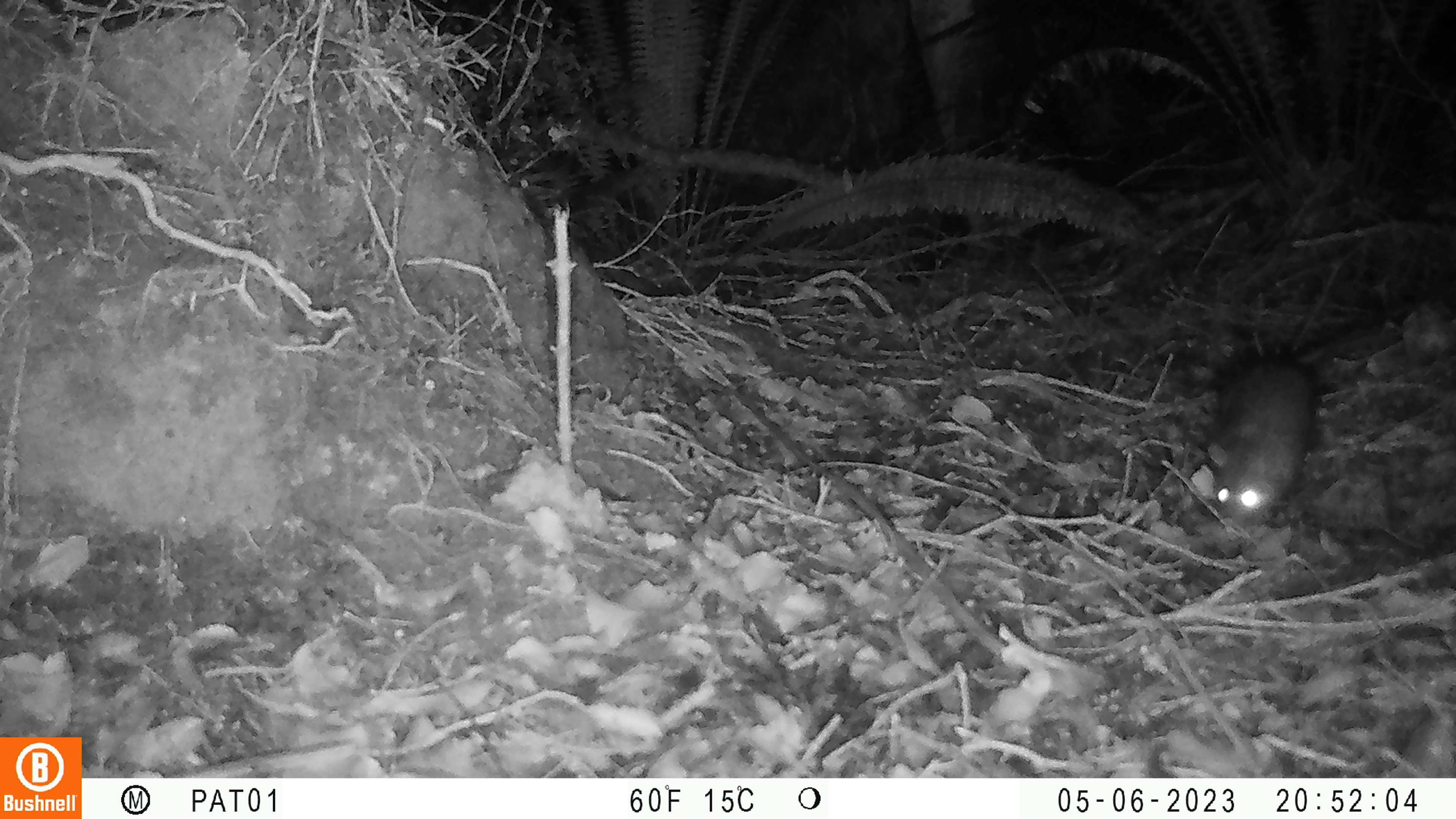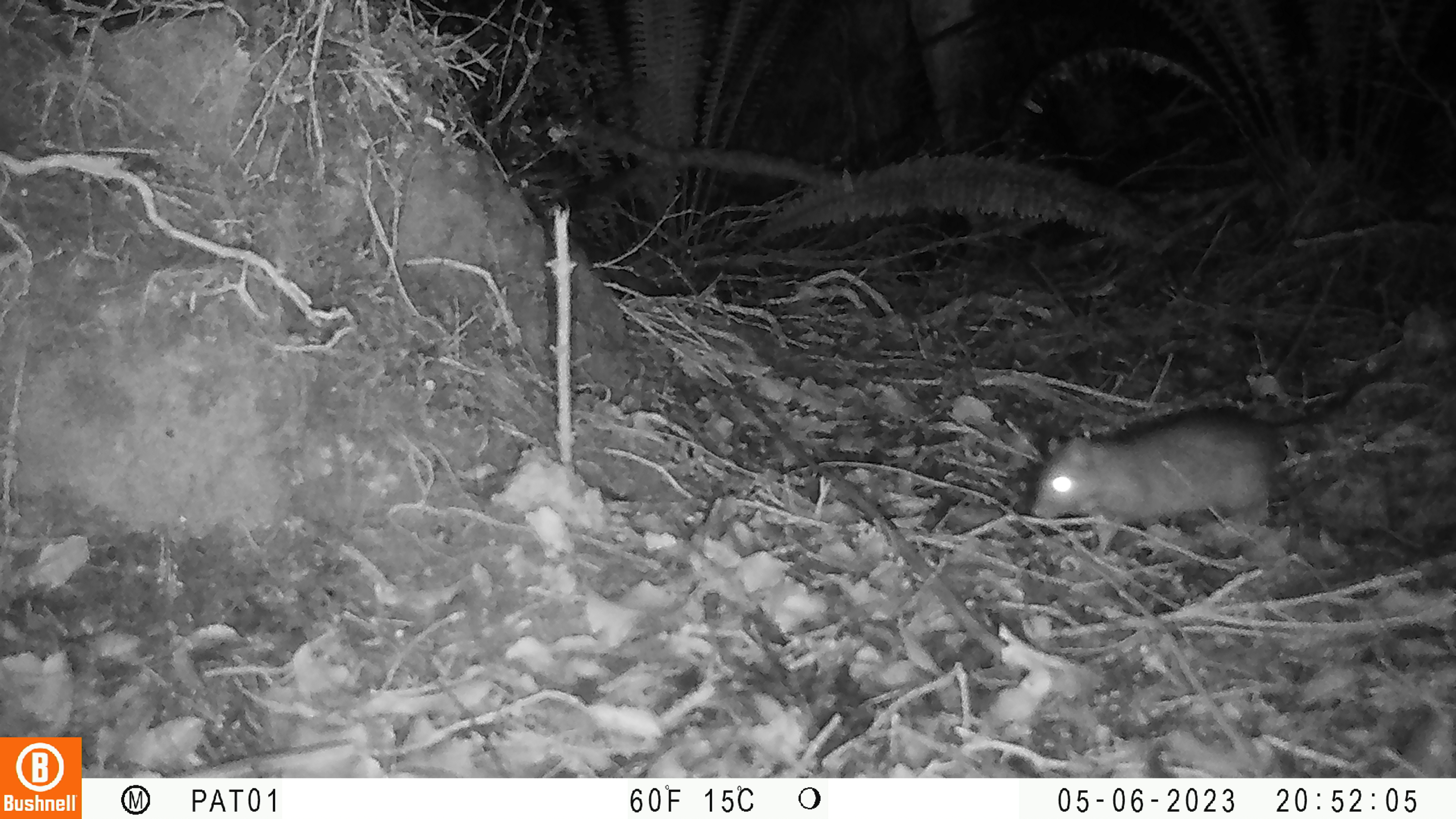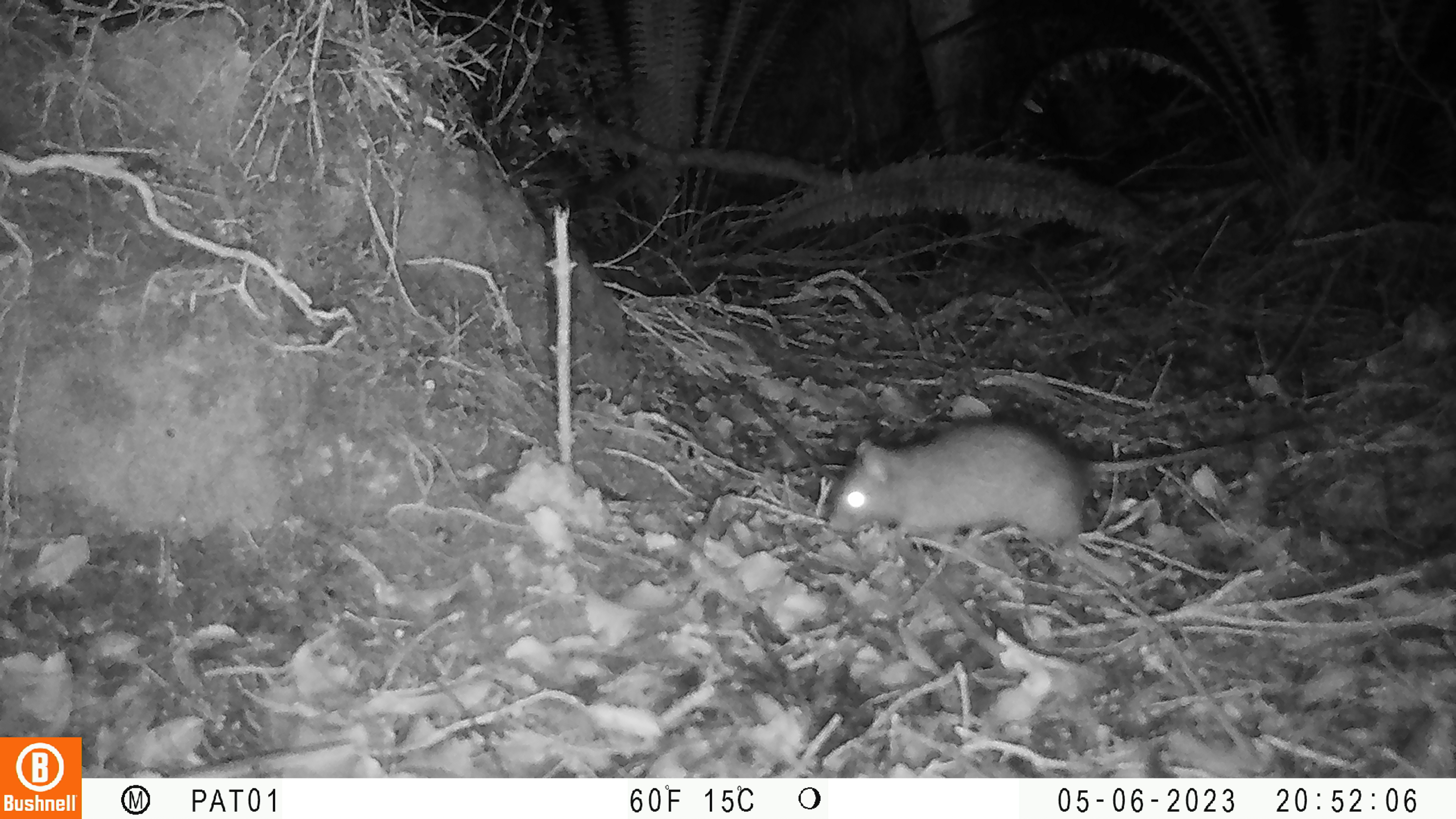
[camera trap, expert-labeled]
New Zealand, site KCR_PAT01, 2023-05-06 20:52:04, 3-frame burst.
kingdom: Animalia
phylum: Chordata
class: Mammalia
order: Rodentia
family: Muridae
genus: Rattus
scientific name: Rattus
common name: rat